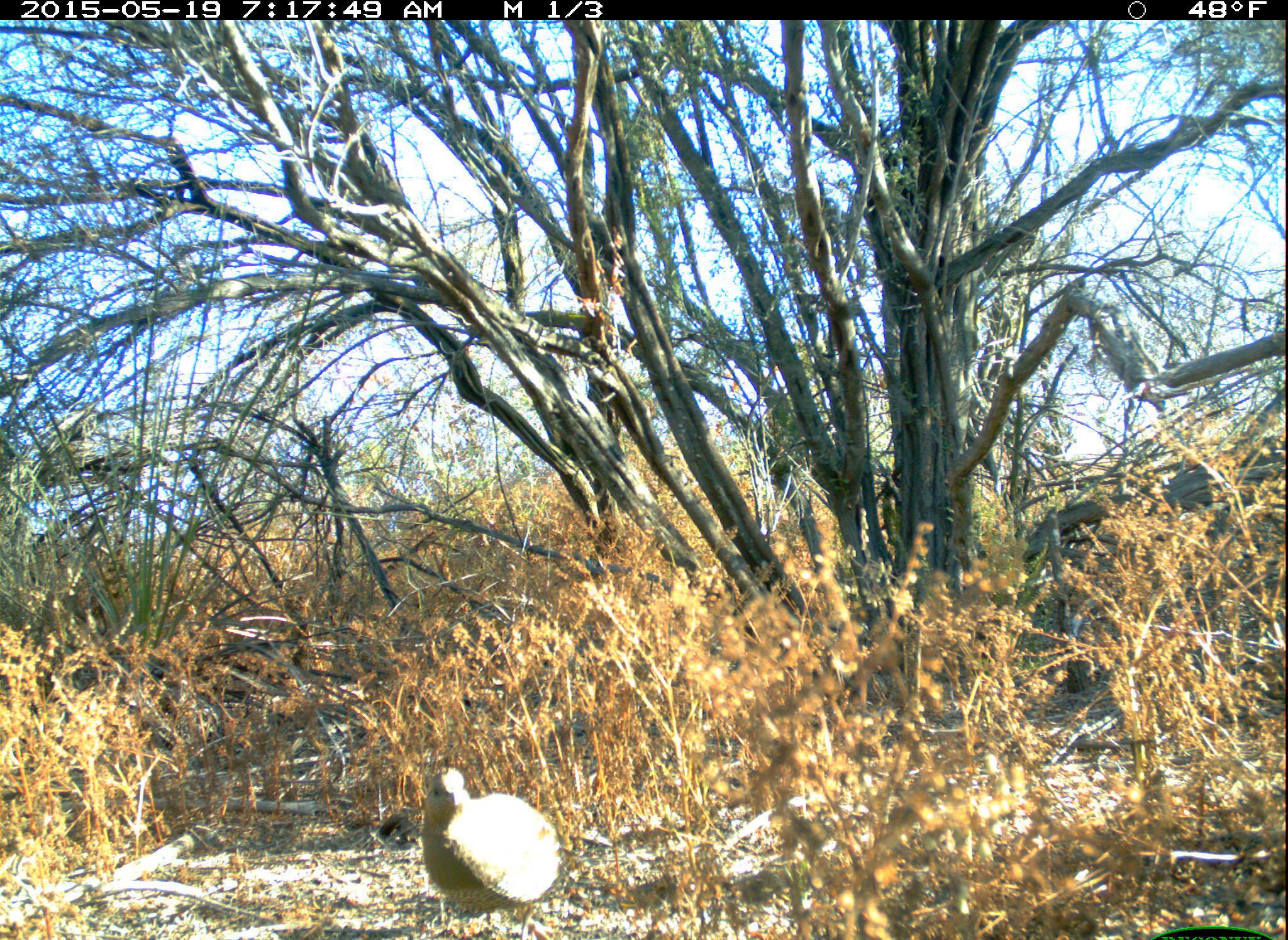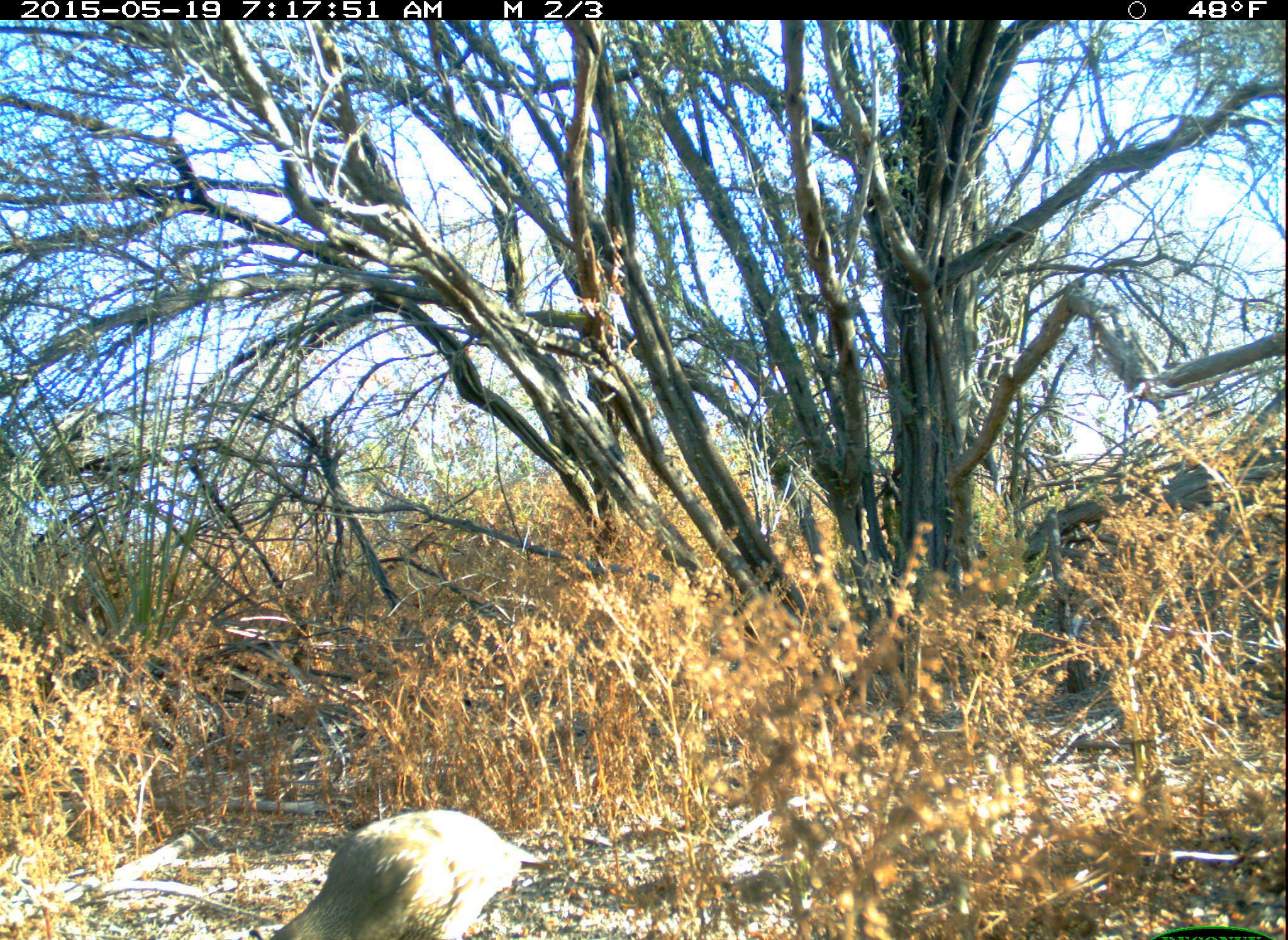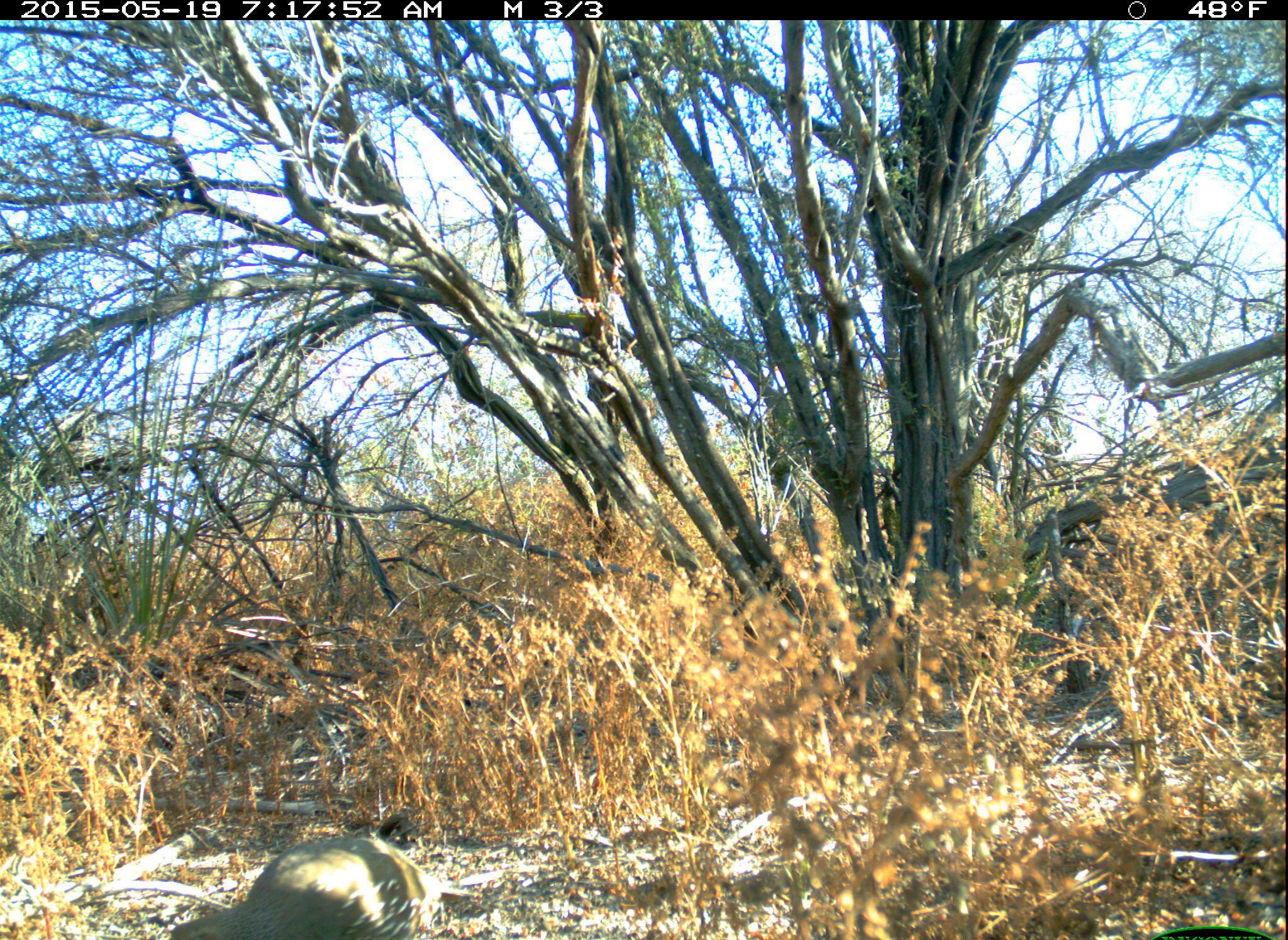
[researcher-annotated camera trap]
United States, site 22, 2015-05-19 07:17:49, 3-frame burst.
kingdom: Animalia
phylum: Chordata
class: Aves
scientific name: Aves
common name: bird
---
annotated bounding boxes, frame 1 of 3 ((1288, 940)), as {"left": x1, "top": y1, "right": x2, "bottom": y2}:
bird: {"left": 427, "top": 767, "right": 563, "bottom": 937}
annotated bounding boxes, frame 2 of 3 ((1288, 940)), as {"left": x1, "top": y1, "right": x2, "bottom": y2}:
bird: {"left": 253, "top": 808, "right": 551, "bottom": 940}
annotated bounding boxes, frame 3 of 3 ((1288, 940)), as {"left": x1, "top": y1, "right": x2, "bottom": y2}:
bird: {"left": 169, "top": 837, "right": 433, "bottom": 940}